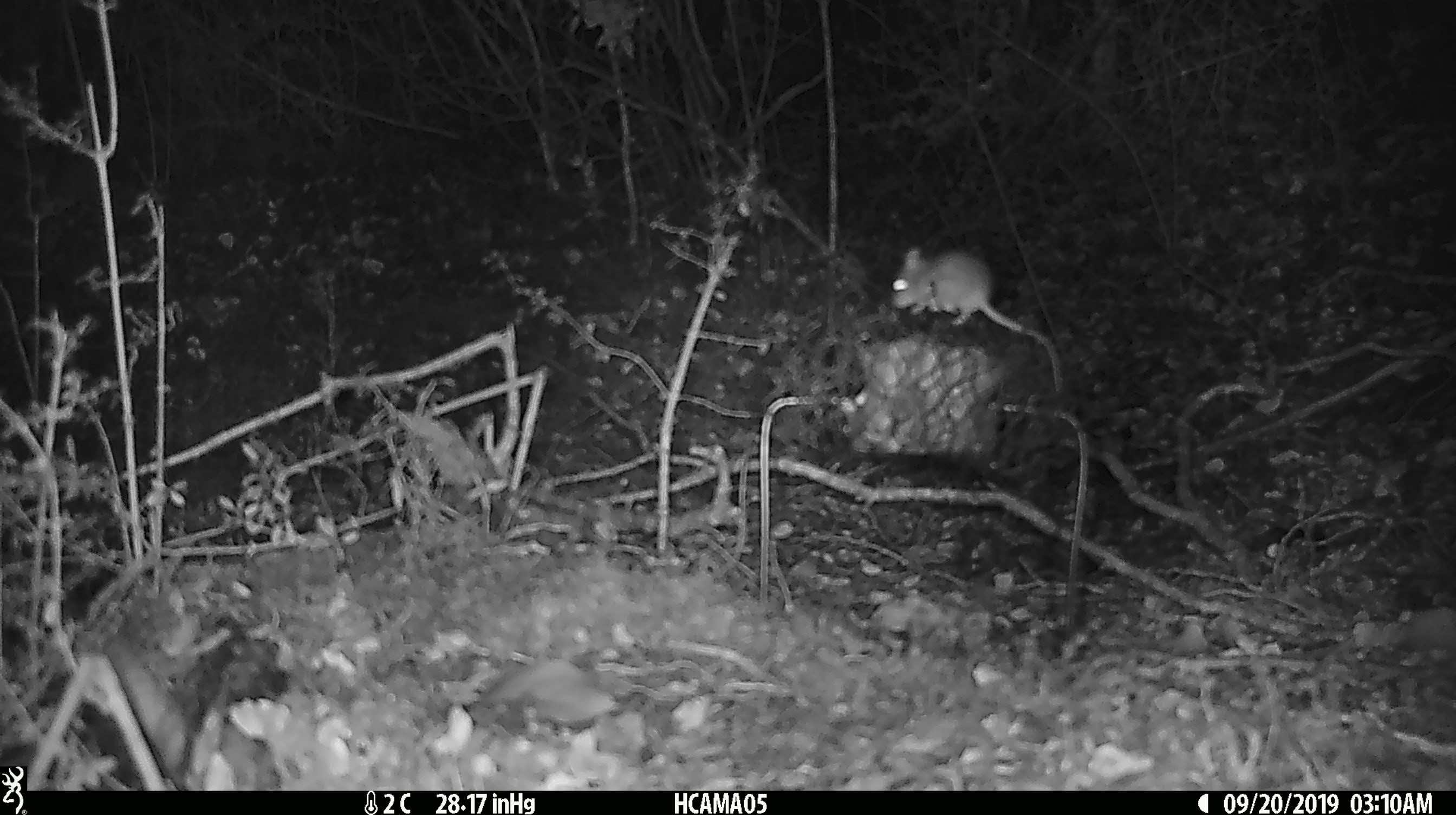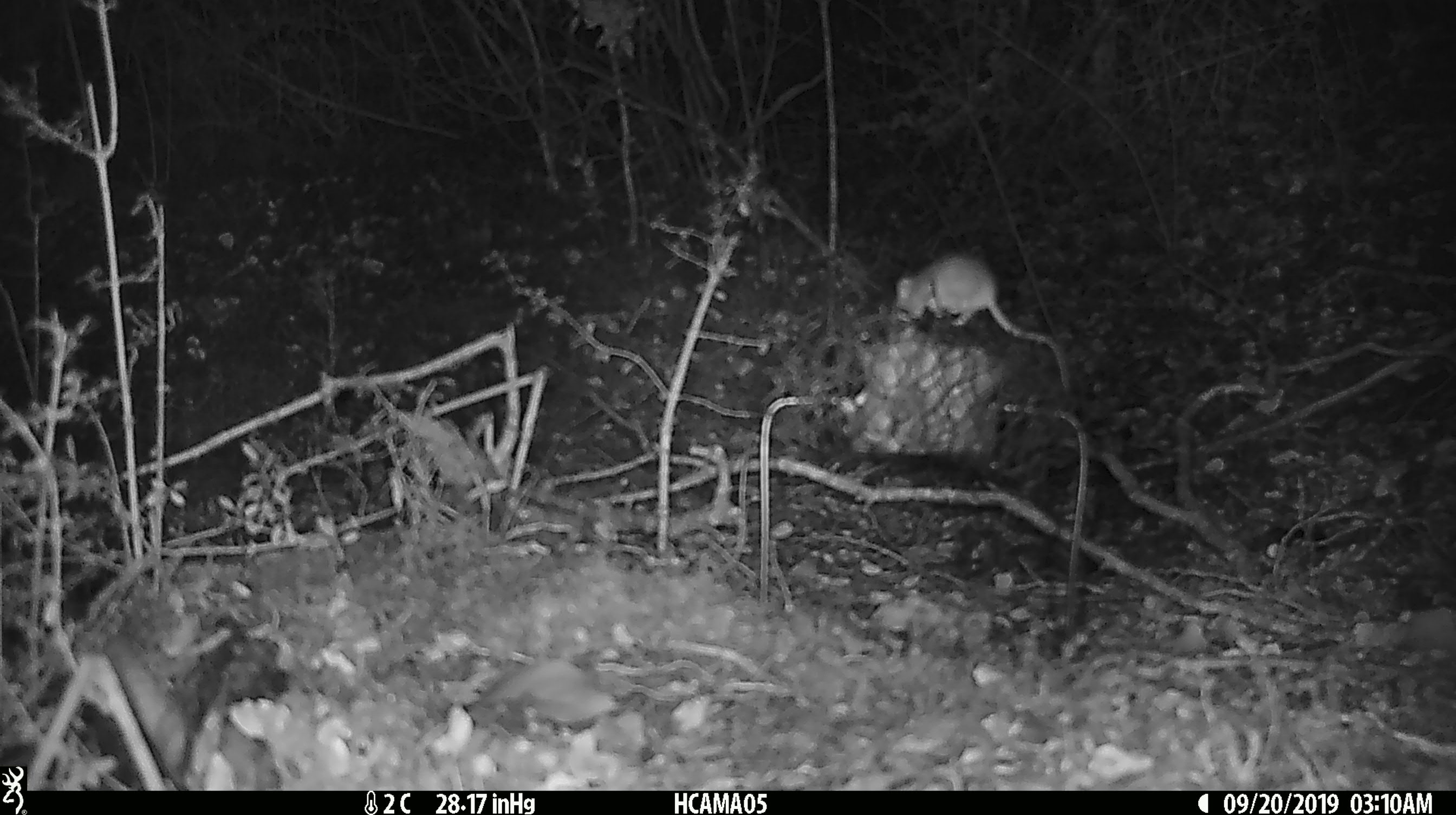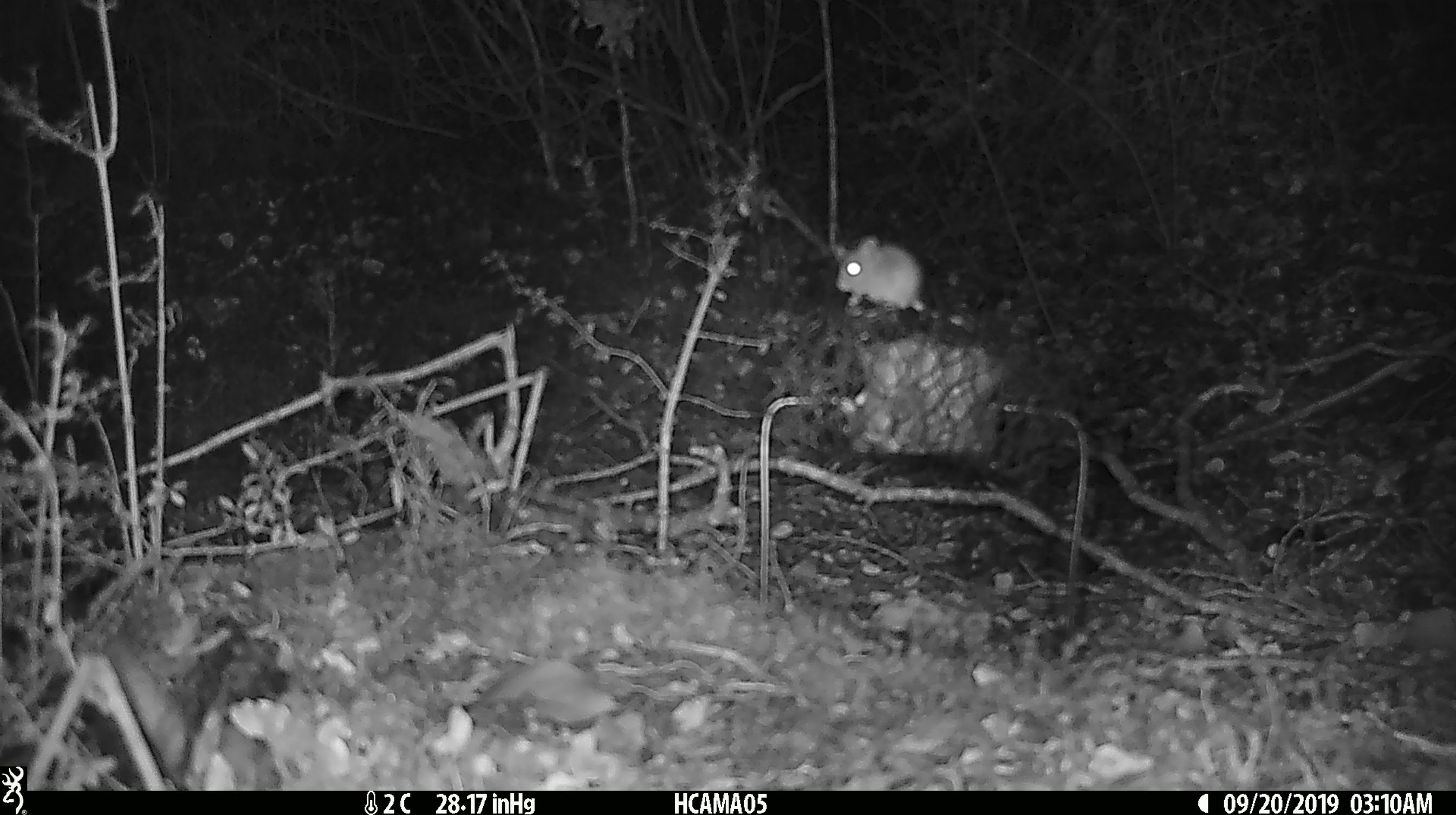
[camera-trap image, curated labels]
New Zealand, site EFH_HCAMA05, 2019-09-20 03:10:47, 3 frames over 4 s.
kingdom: Animalia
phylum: Chordata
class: Mammalia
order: Rodentia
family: Muridae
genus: Mus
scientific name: Mus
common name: mouse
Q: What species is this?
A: Mouse (Mus).